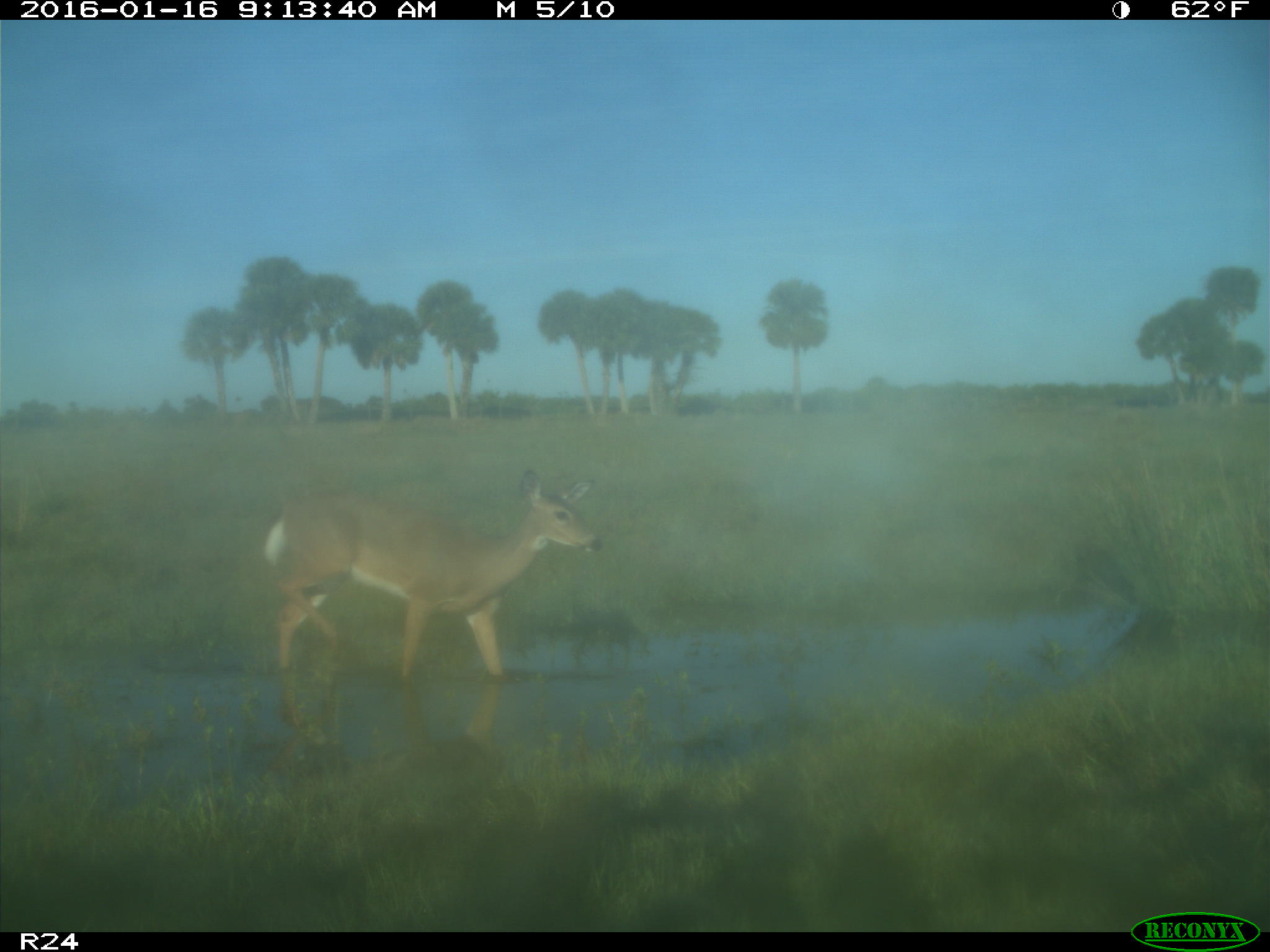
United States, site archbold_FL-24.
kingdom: Animalia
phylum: Chordata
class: Mammalia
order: Artiodactyla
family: Cervidae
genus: Odocoileus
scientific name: Odocoileus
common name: deer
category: unidentified deer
Unidentified deer (deer) (Odocoileus).